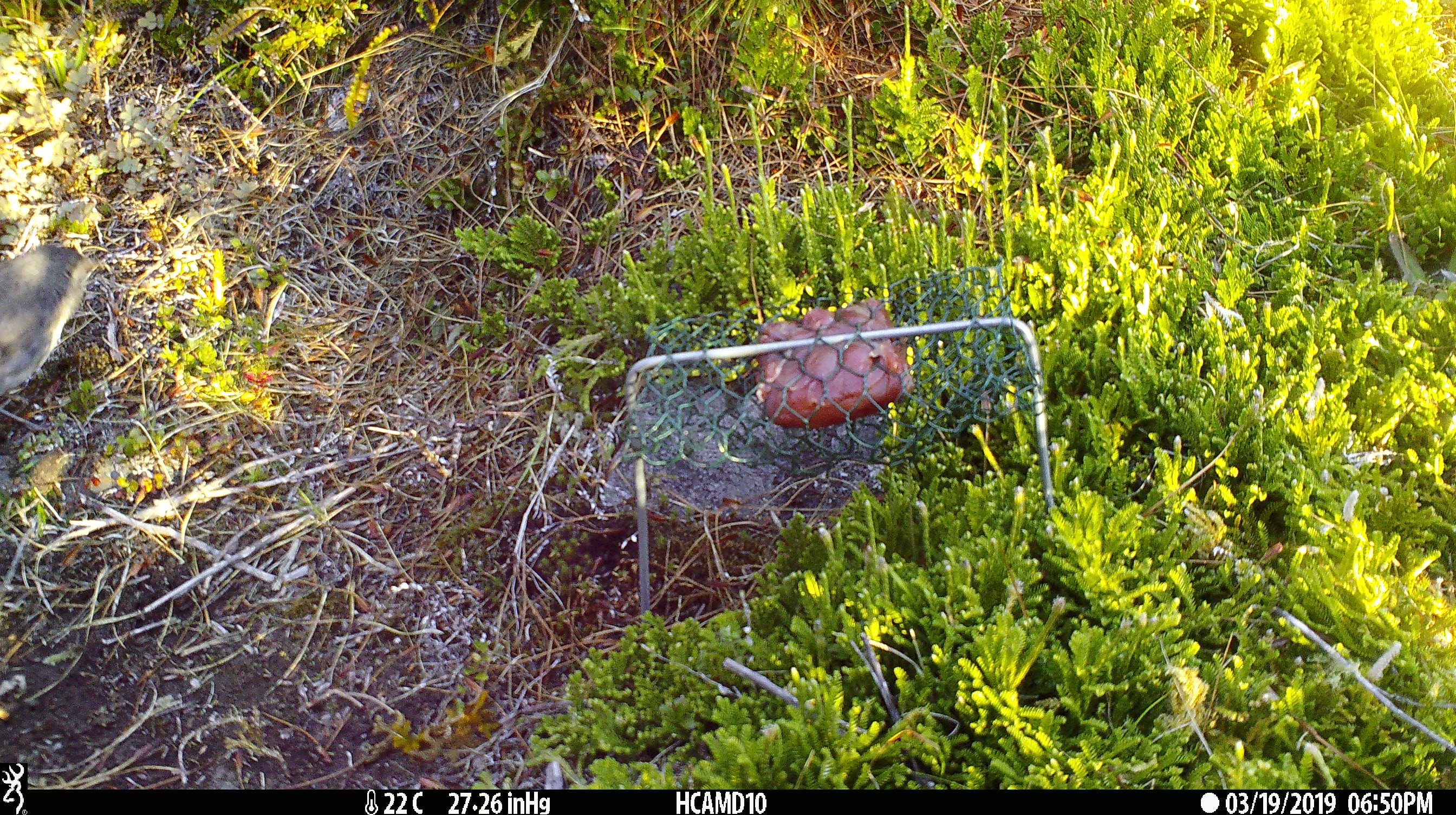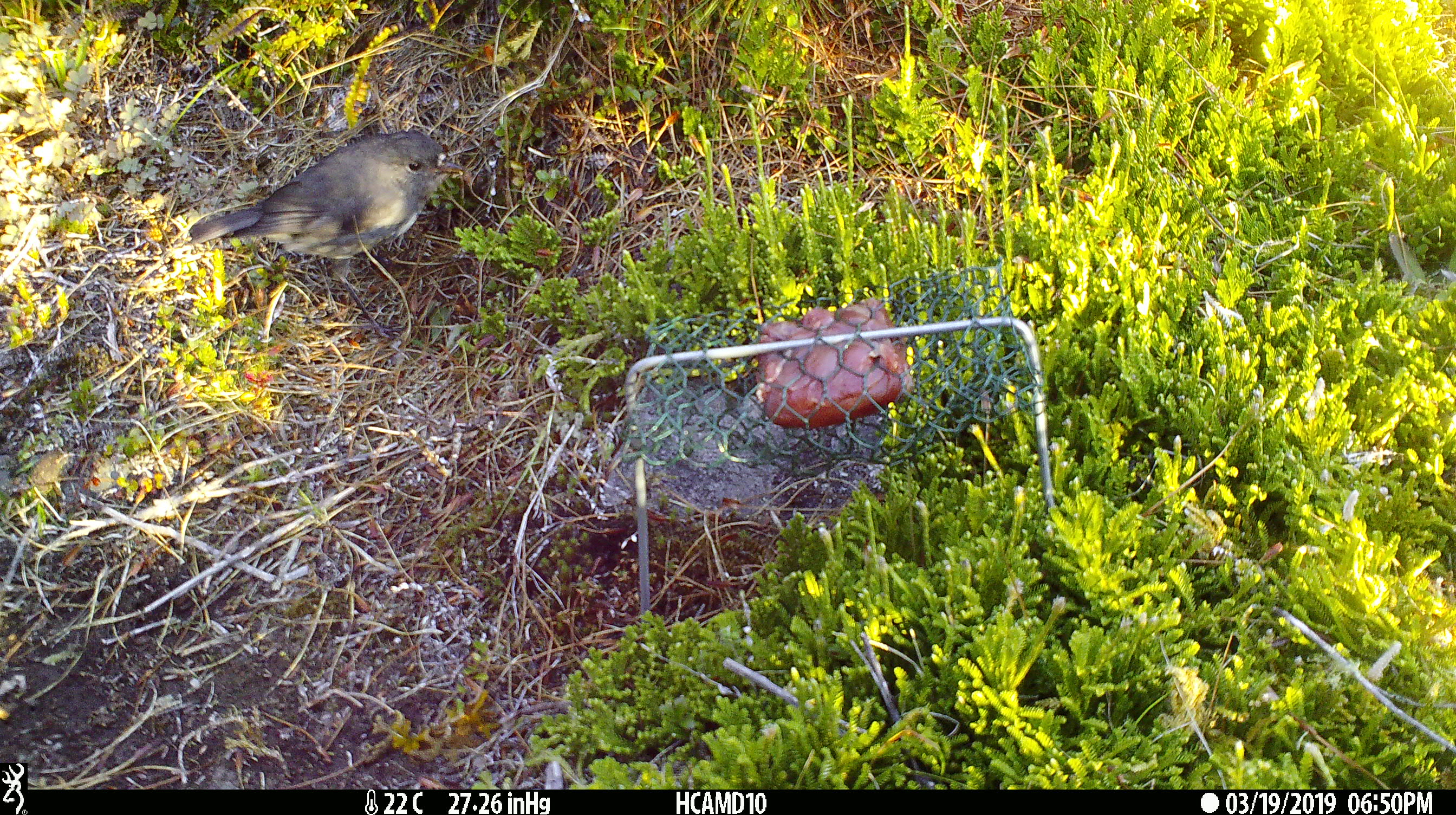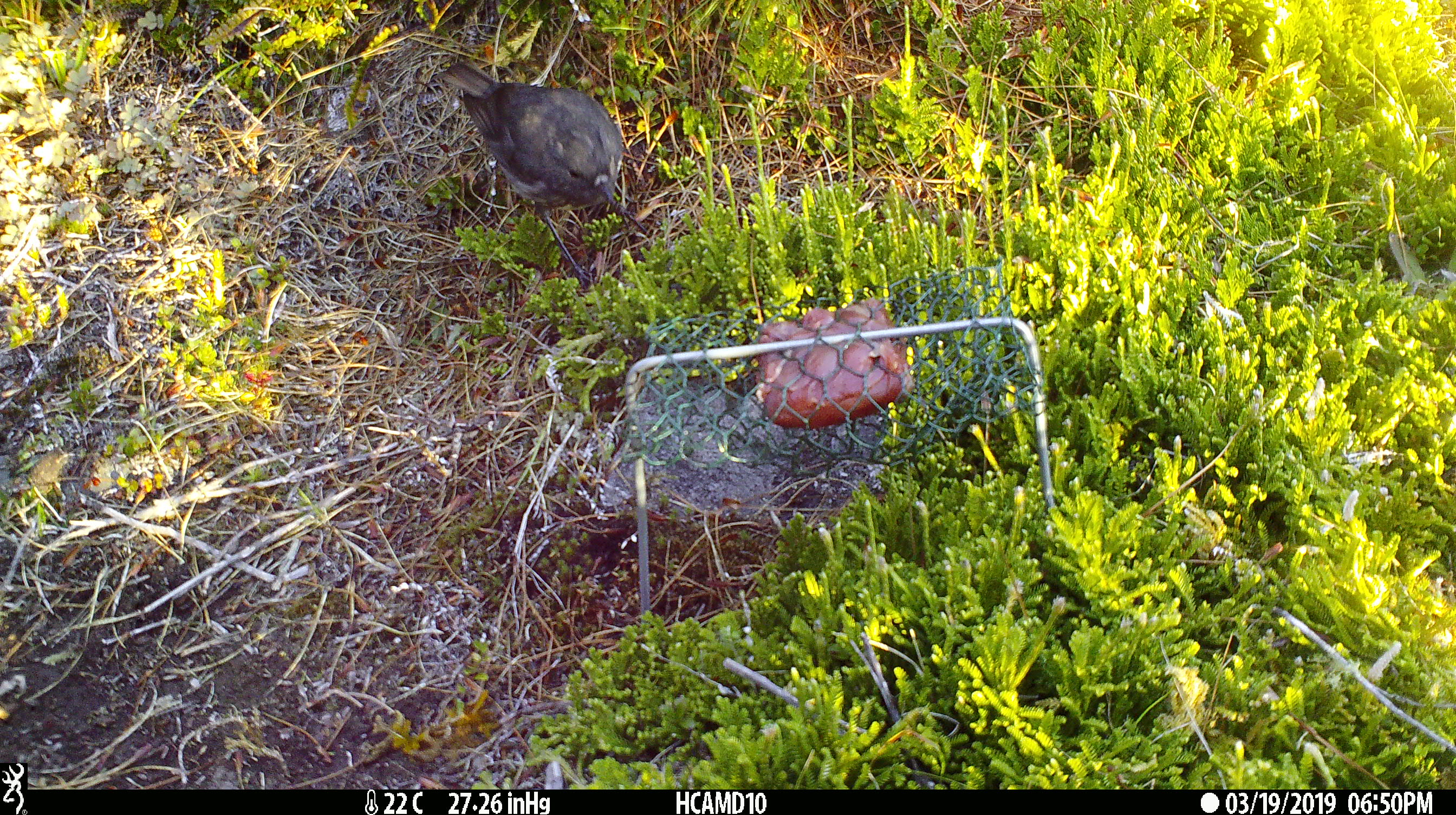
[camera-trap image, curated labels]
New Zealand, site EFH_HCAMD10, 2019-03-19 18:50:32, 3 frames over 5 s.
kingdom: Animalia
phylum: Chordata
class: Aves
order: Passeriformes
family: Petroicidae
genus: Petroica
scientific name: Petroica australis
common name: new zealand robin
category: robin